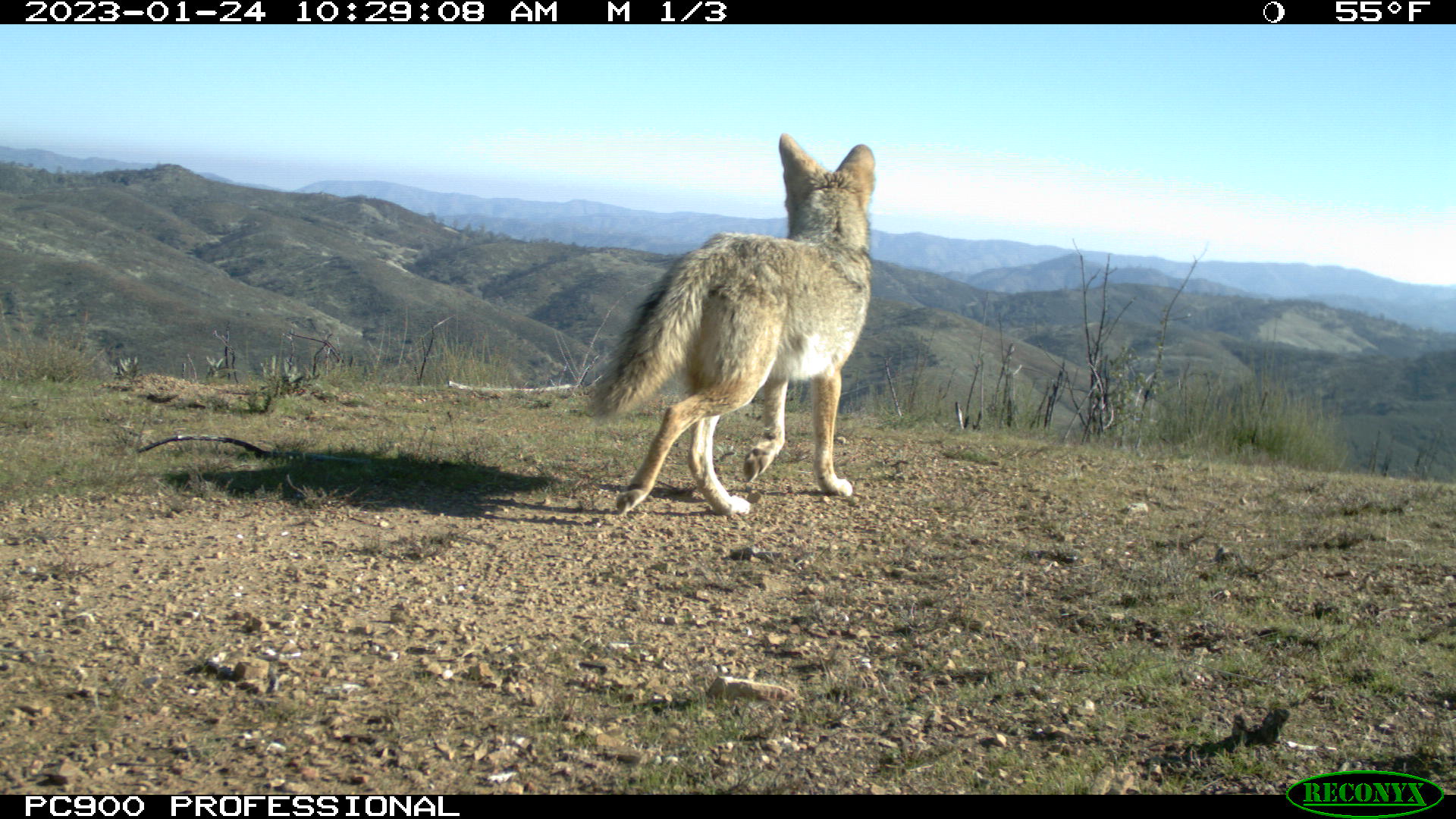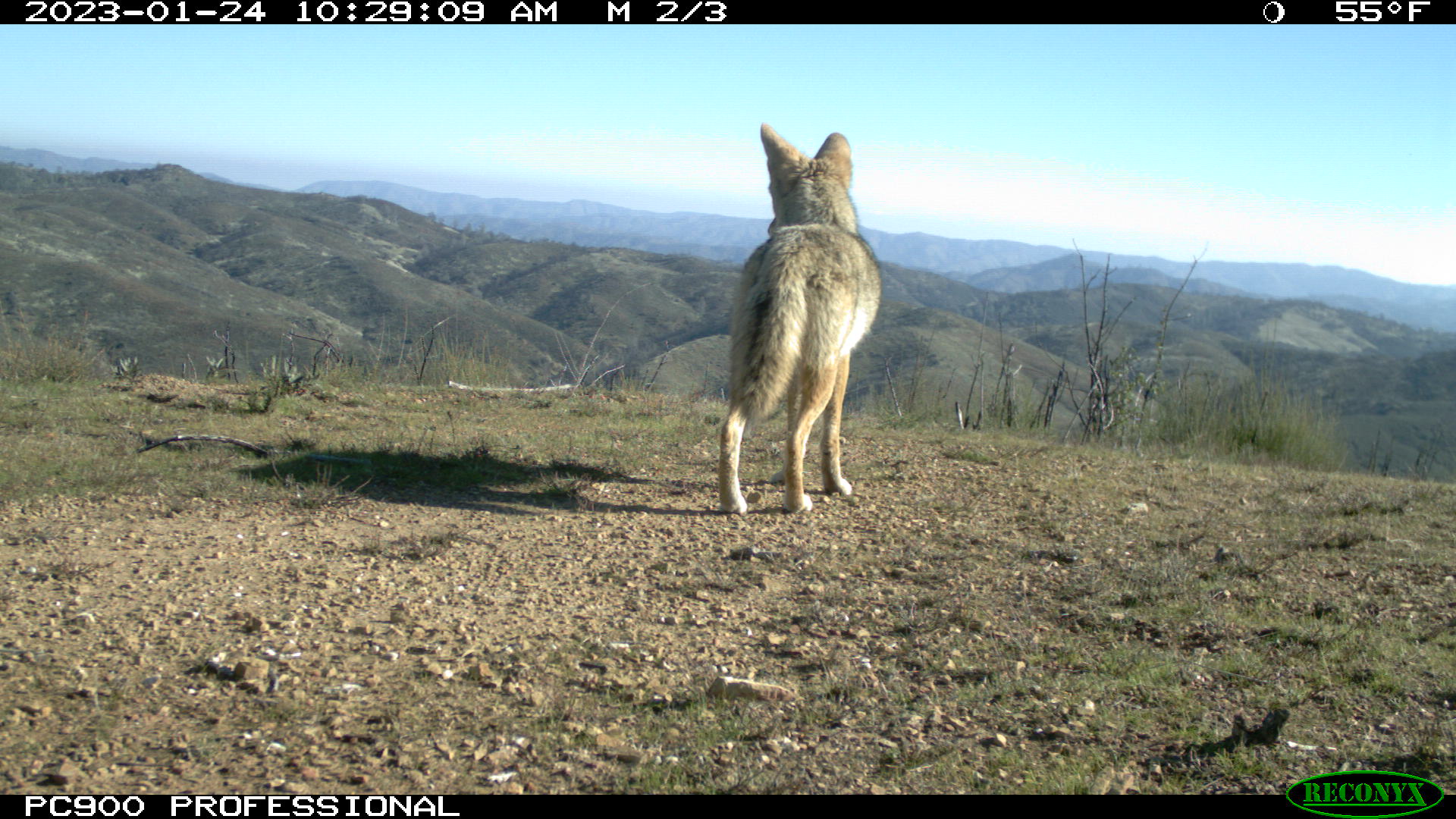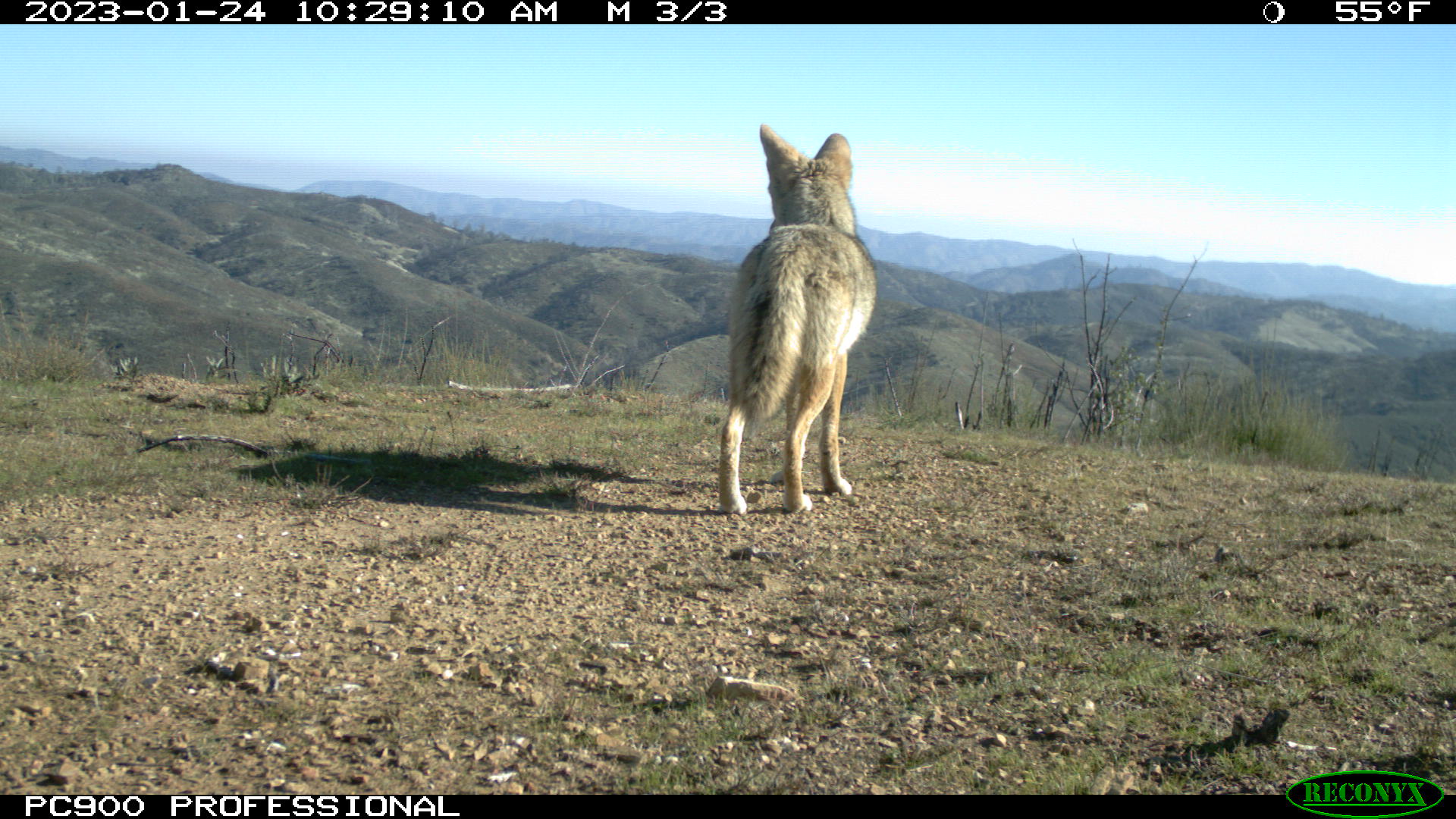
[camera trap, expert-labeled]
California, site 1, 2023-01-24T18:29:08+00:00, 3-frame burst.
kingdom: Animalia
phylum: Chordata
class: Mammalia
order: Carnivora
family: Canidae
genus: Canis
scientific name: Canis latrans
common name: coyote